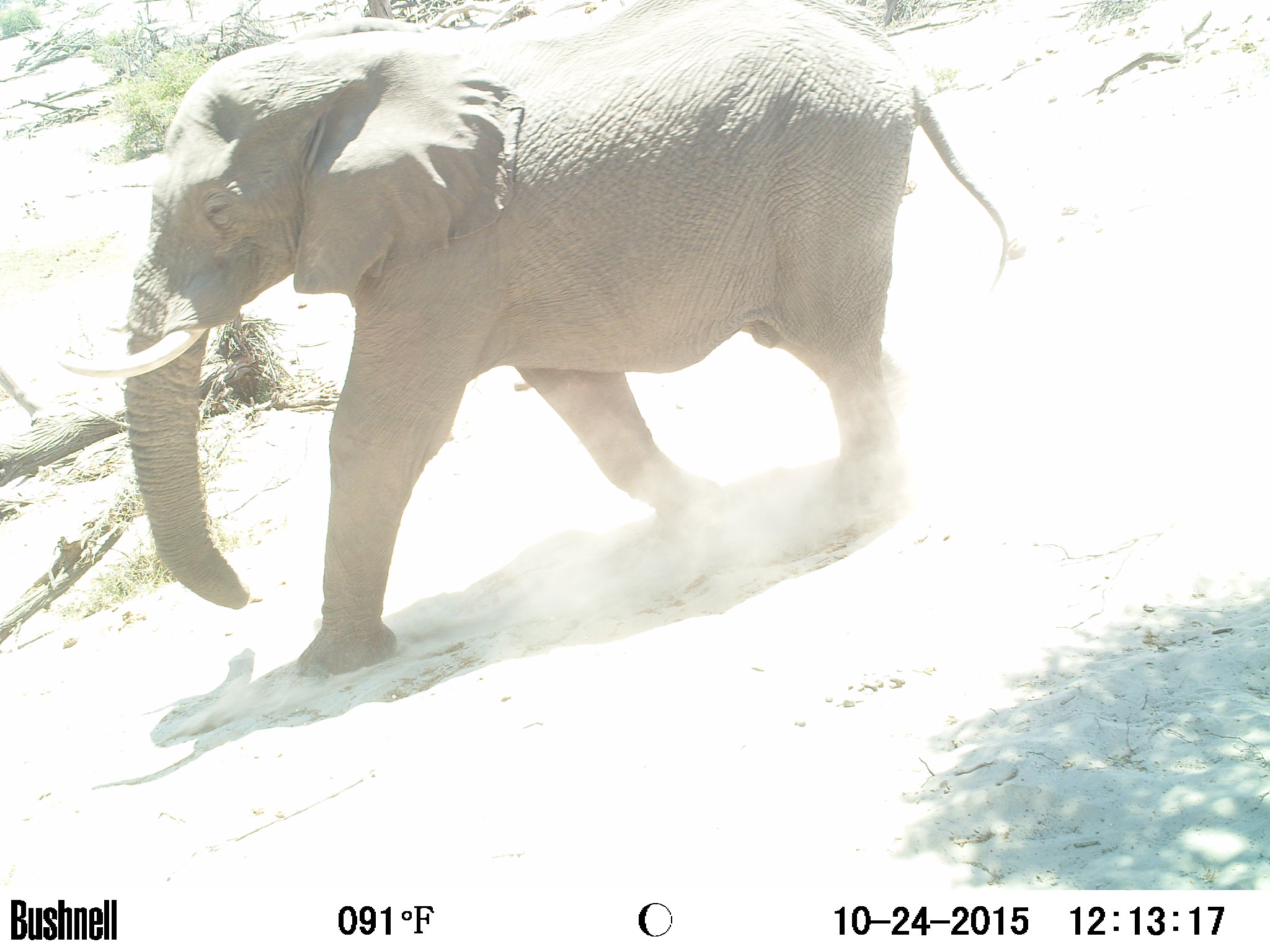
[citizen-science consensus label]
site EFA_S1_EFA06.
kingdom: Animalia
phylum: Chordata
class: Mammalia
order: Proboscidea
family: Elephantidae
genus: Loxodonta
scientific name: Loxodonta africana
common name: african bush elephant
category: elephant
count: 1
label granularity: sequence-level